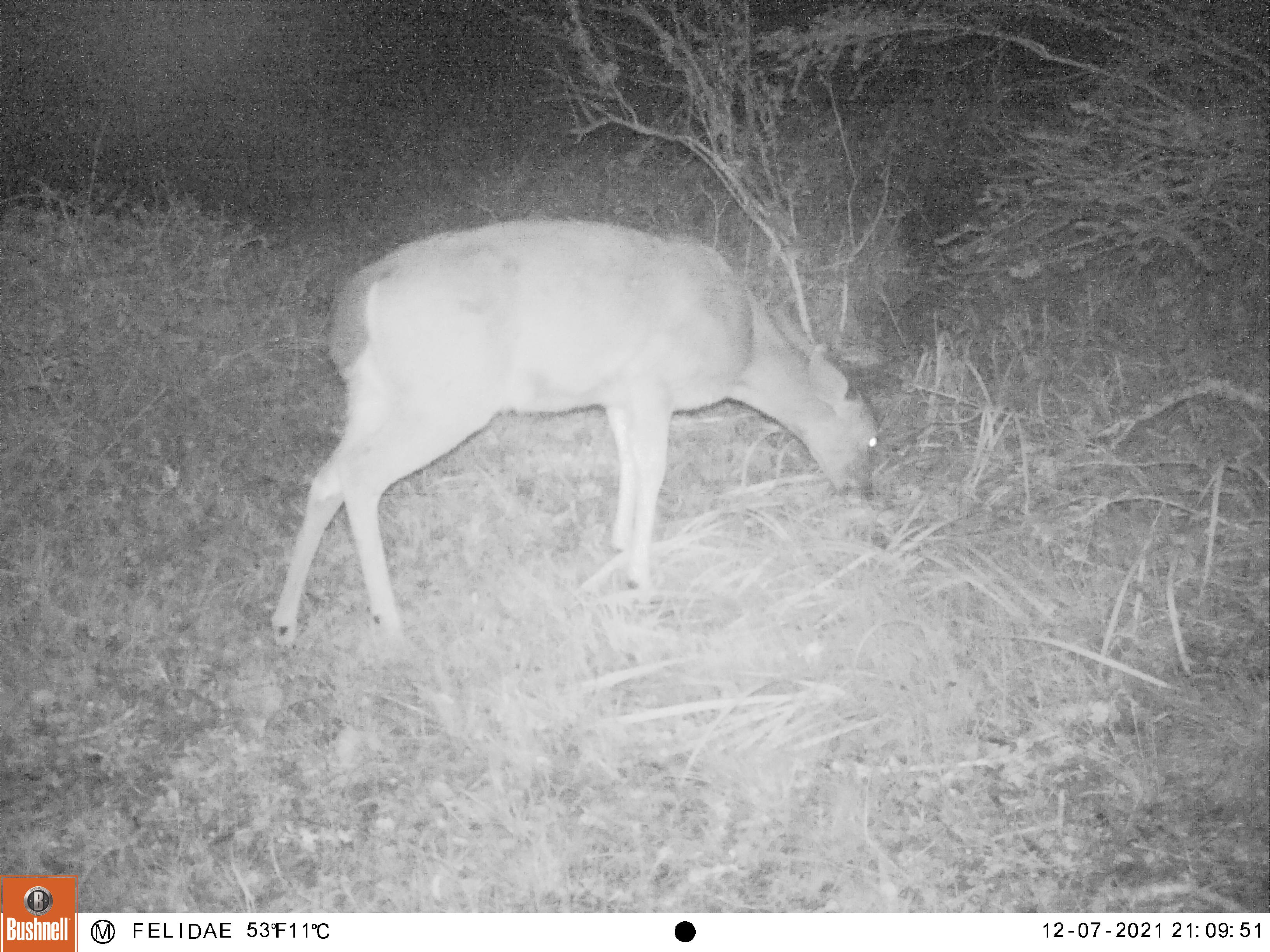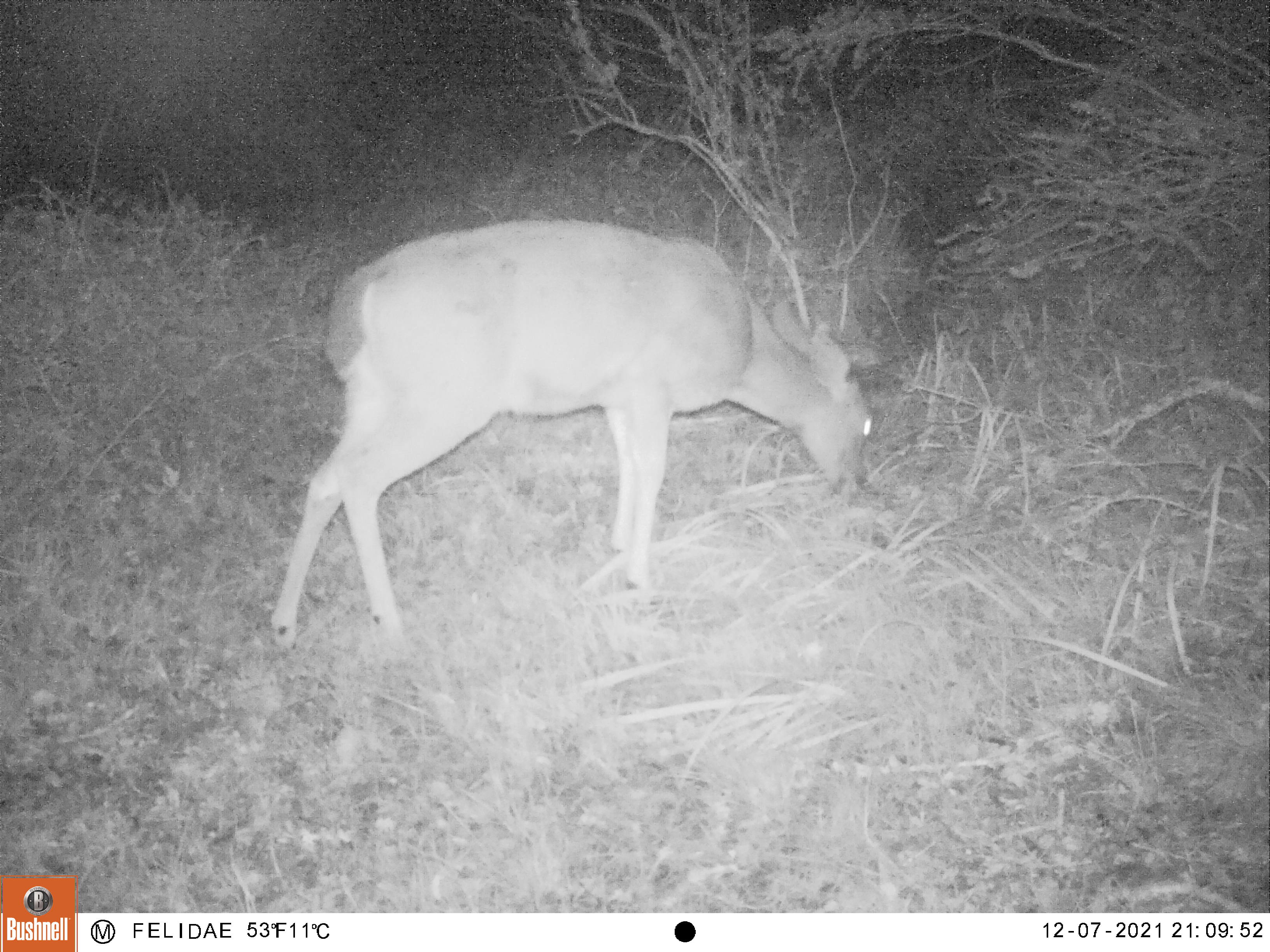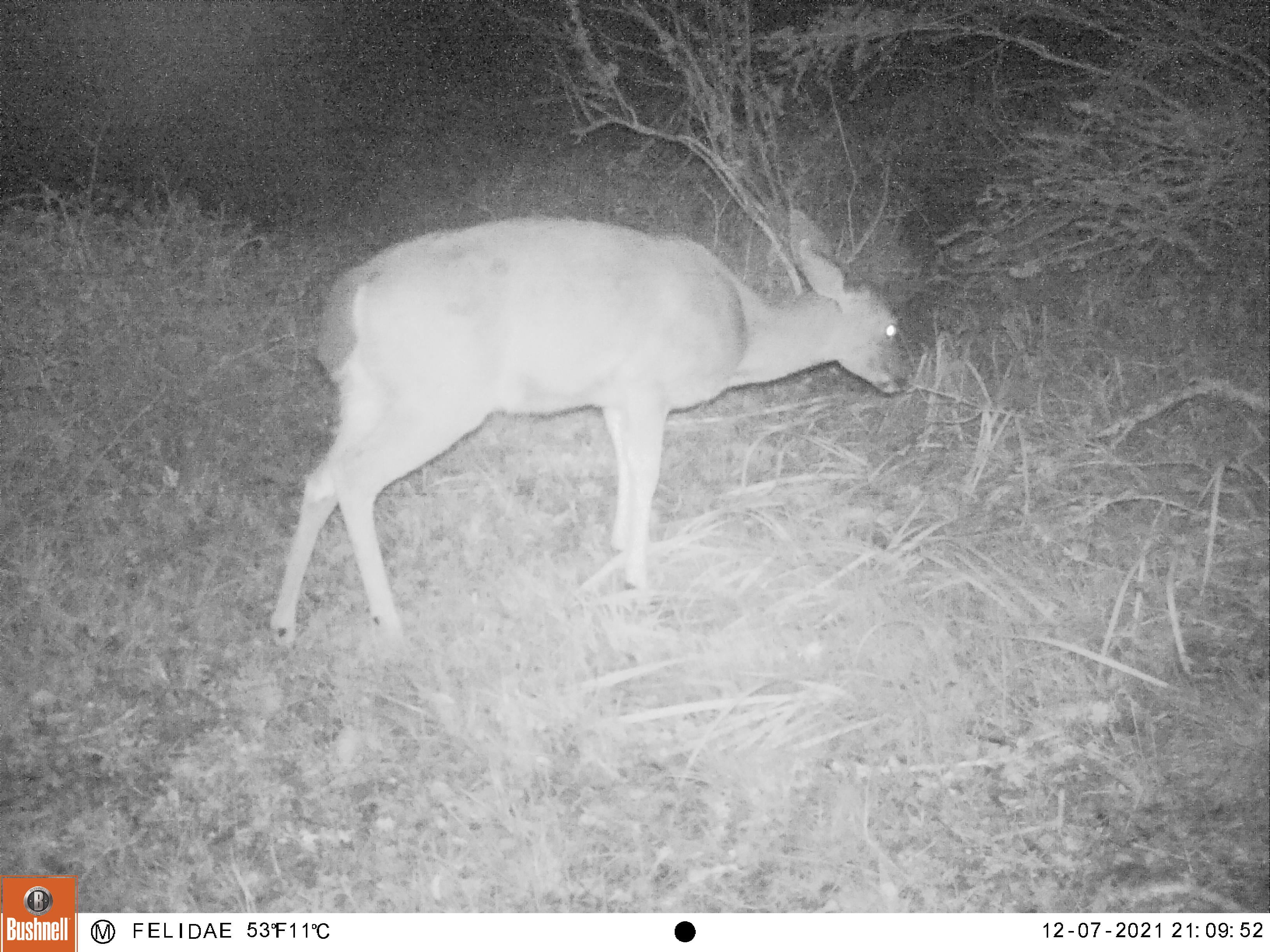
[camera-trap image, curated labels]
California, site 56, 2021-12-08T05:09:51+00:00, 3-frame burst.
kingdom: Animalia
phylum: Chordata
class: Mammalia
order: Artiodactyla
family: Cervidae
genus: Odocoileus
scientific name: Odocoileus hemionus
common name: mule deer